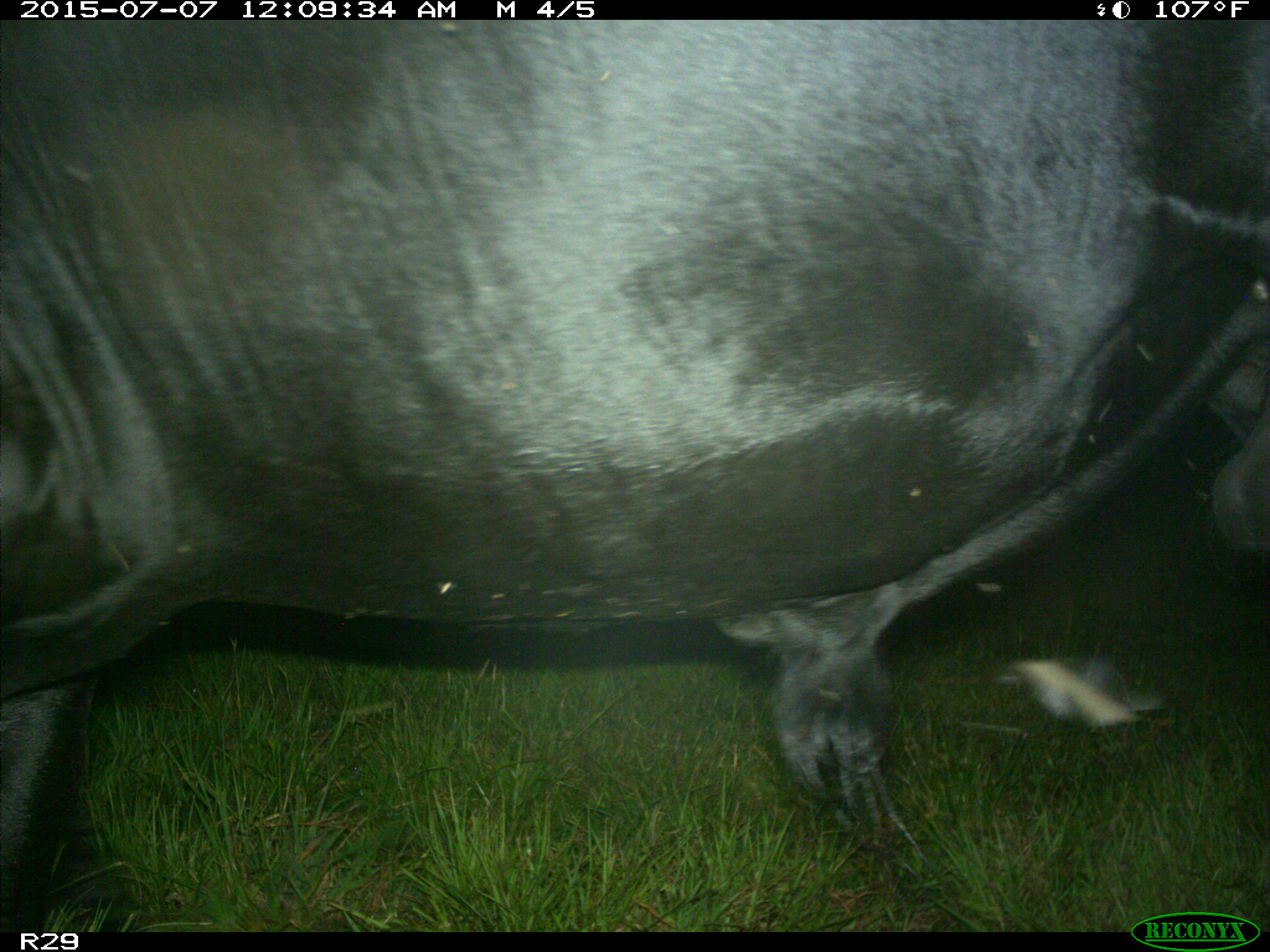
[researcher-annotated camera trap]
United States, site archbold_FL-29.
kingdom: Animalia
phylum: Chordata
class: Mammalia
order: Artiodactyla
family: Bovidae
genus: Bos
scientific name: Bos taurus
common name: domestic cow